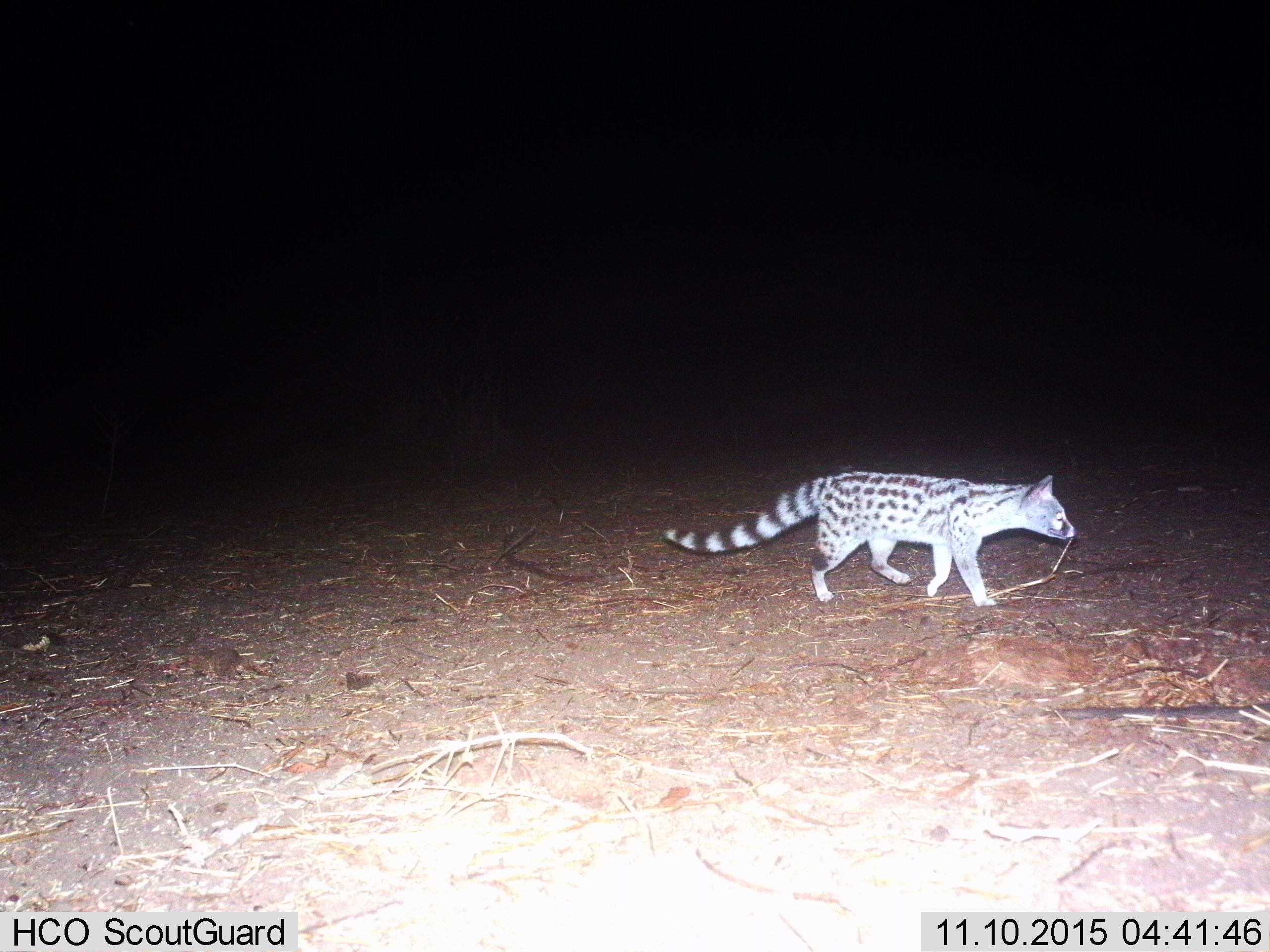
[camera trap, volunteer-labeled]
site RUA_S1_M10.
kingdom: Animalia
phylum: Chordata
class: Mammalia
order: Carnivora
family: Viverridae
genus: Genetta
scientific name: Genetta genetta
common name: small-spotted genet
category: genetcommonsmallspotted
Genetcommonsmallspotted (small-spotted genet) (Genetta genetta), count 1. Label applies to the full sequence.